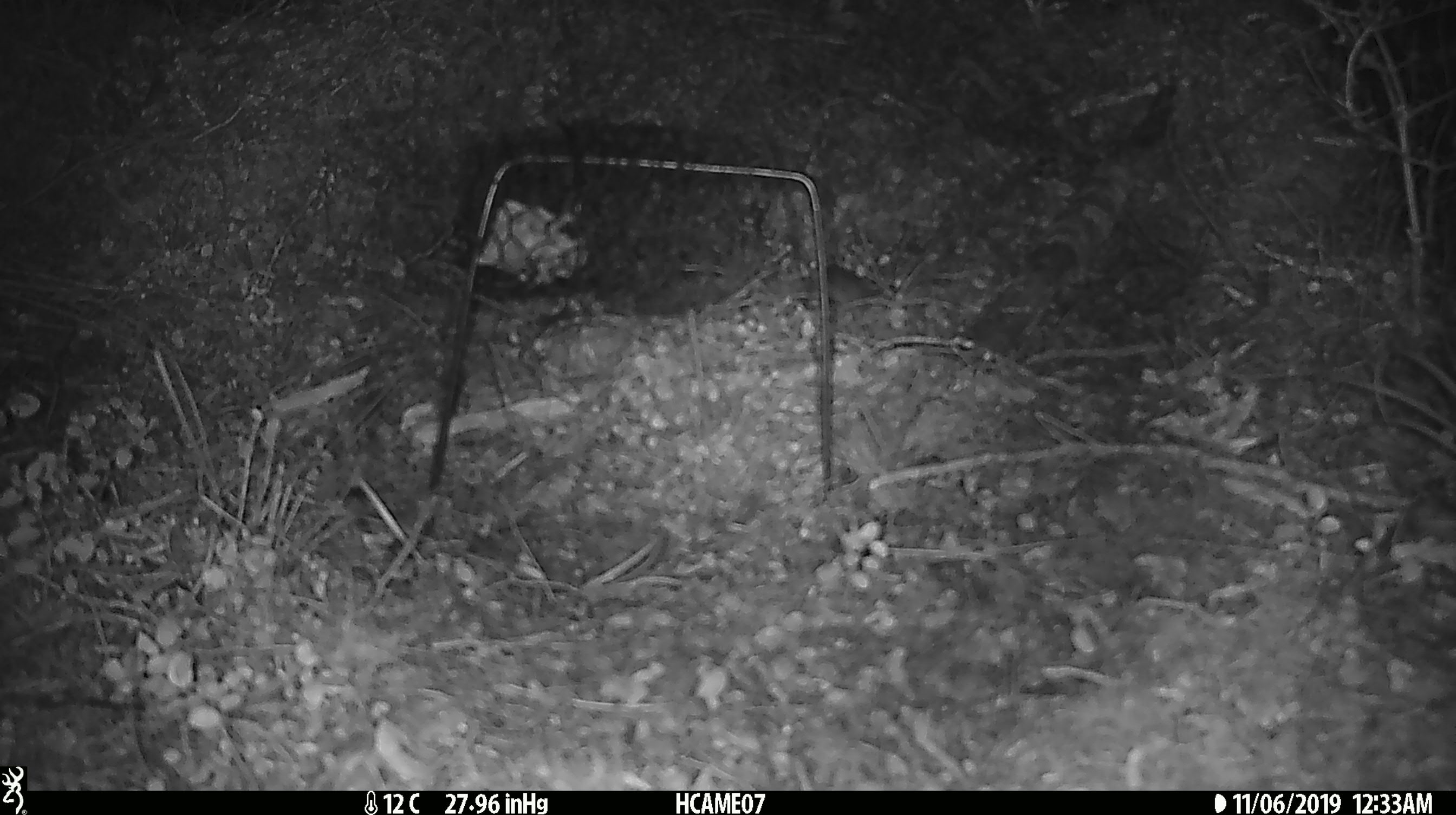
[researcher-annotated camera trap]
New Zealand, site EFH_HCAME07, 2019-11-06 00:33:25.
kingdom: Animalia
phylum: Chordata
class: Mammalia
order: Rodentia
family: Muridae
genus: Mus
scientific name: Mus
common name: mouse